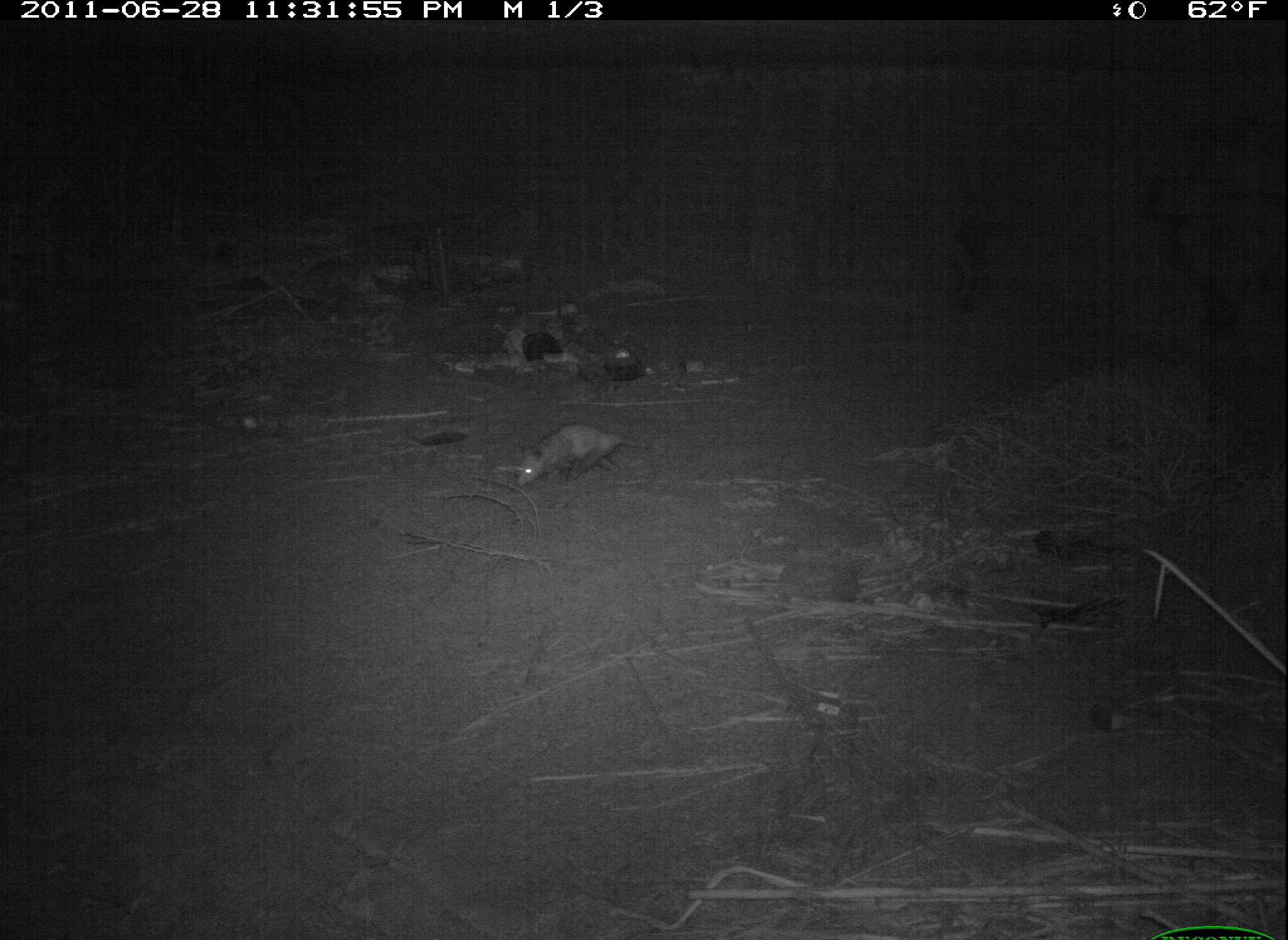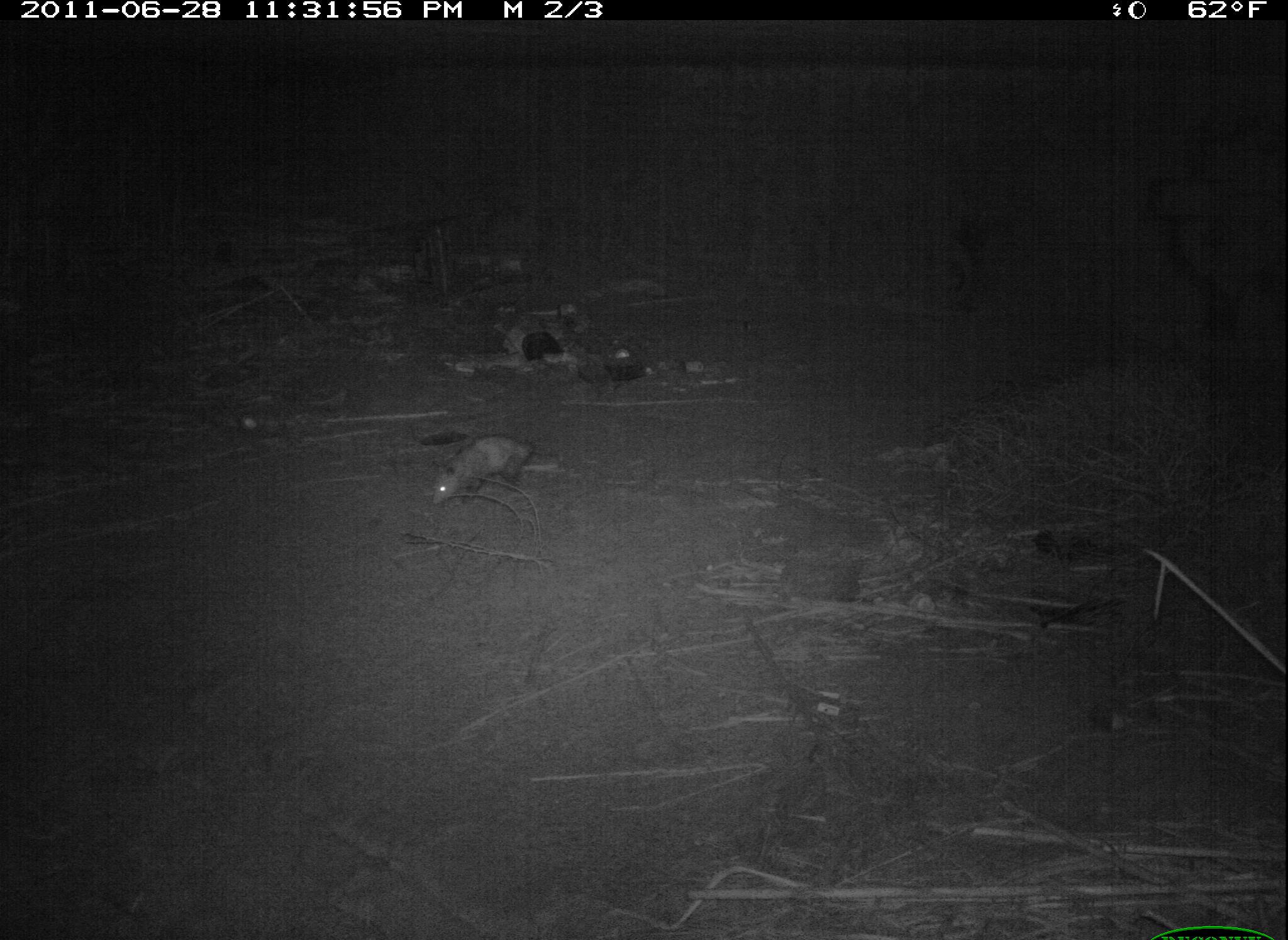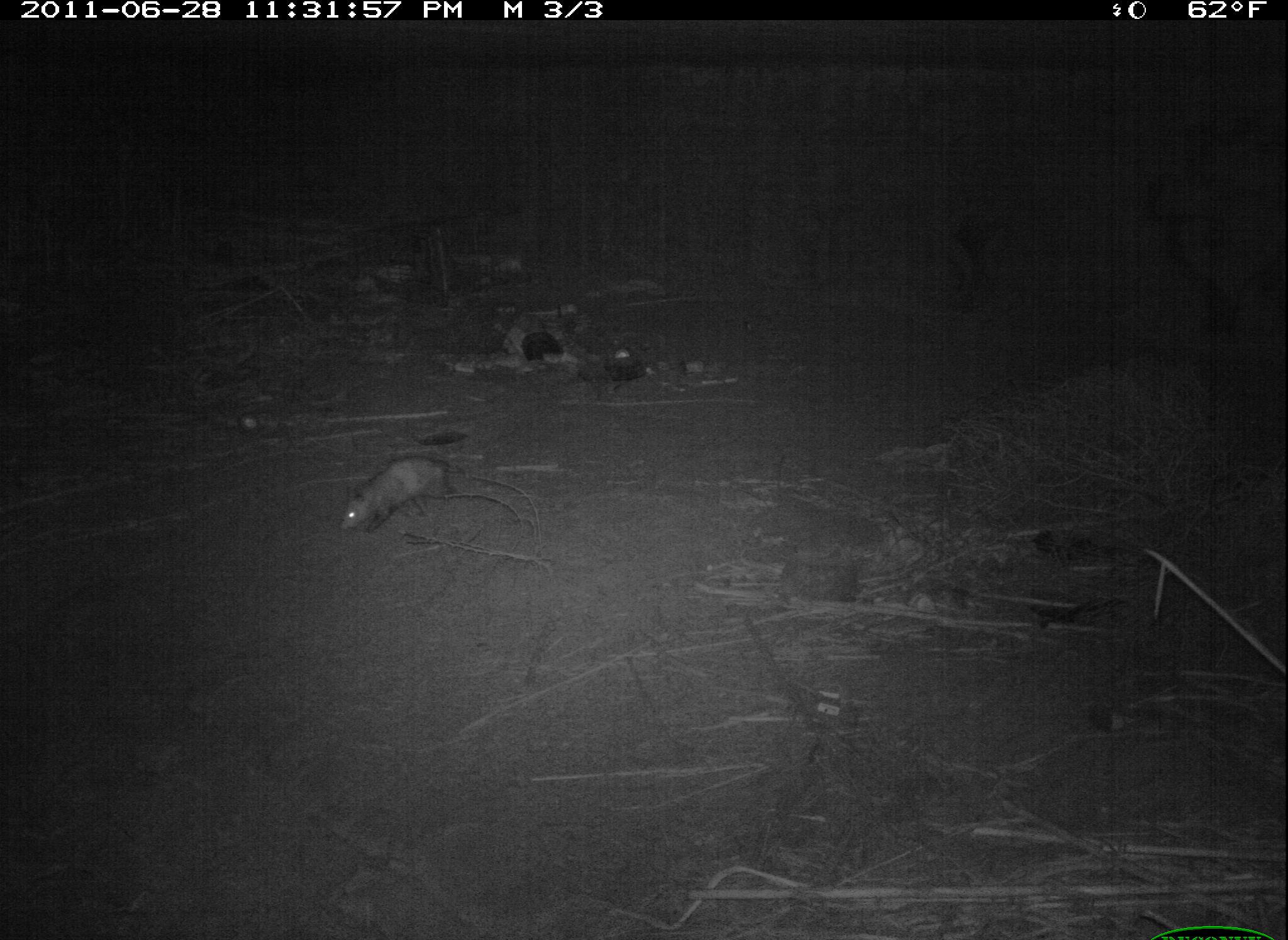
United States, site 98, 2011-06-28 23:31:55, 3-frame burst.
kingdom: Animalia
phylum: Chordata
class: Mammalia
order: Didelphimorphia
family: Didelphidae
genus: Didelphis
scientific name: Didelphis virginiana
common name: virginia opossum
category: opossum